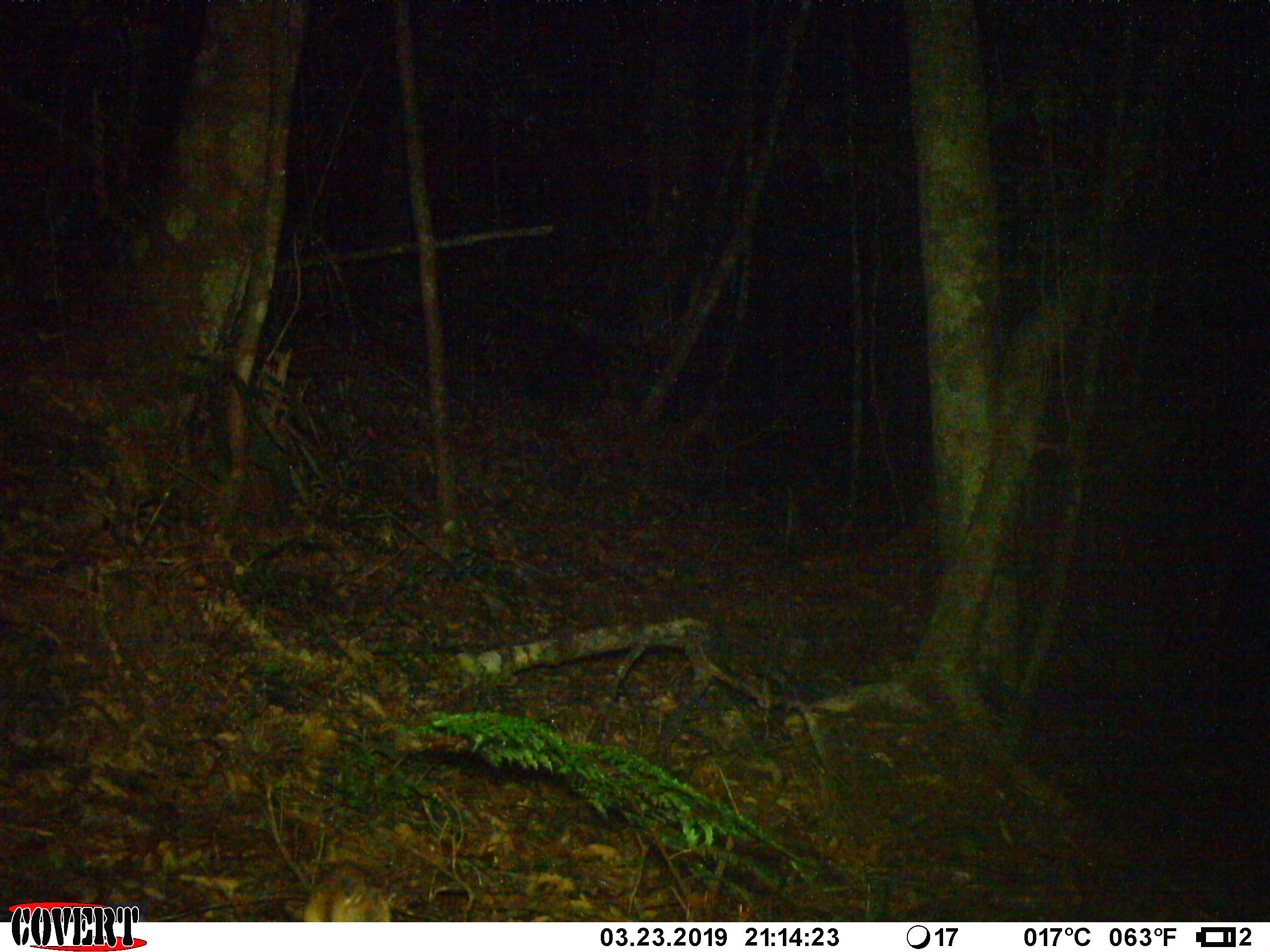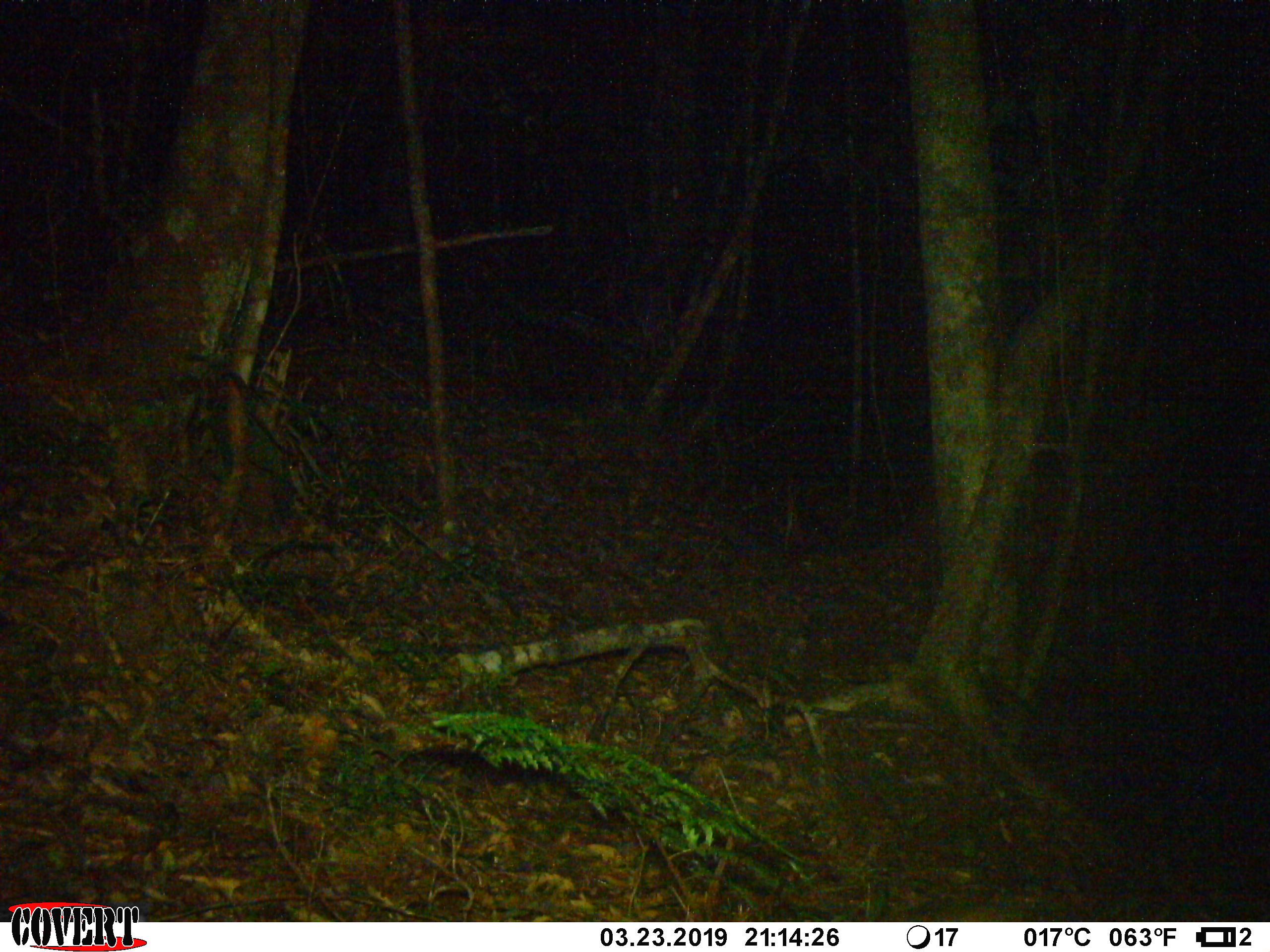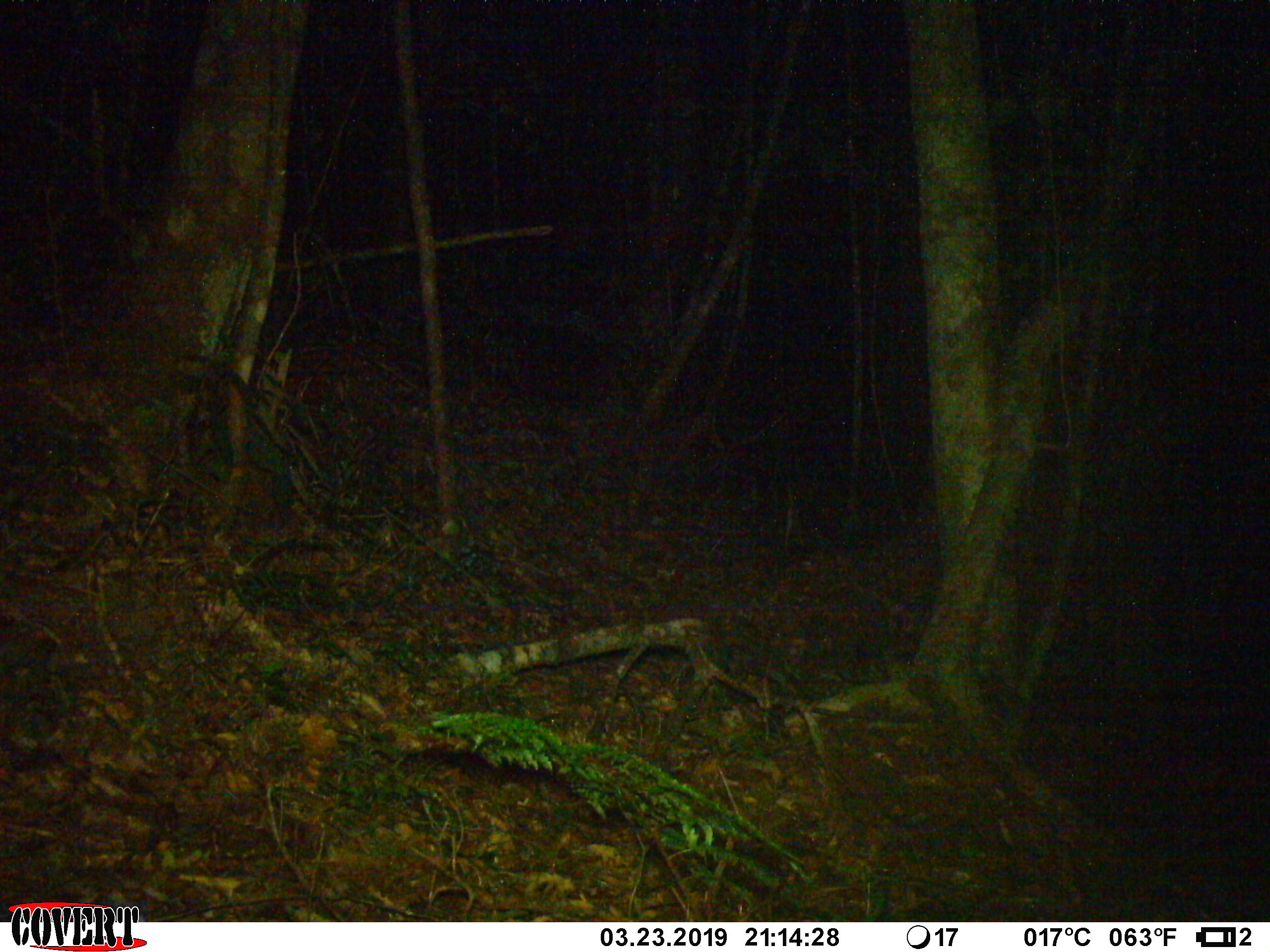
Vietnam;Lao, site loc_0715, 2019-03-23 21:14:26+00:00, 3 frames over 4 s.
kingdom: Animalia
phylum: Chordata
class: Mammalia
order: Rodentia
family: Muridae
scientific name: Muridae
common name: old-world mice and rats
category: unidentified murid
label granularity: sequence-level